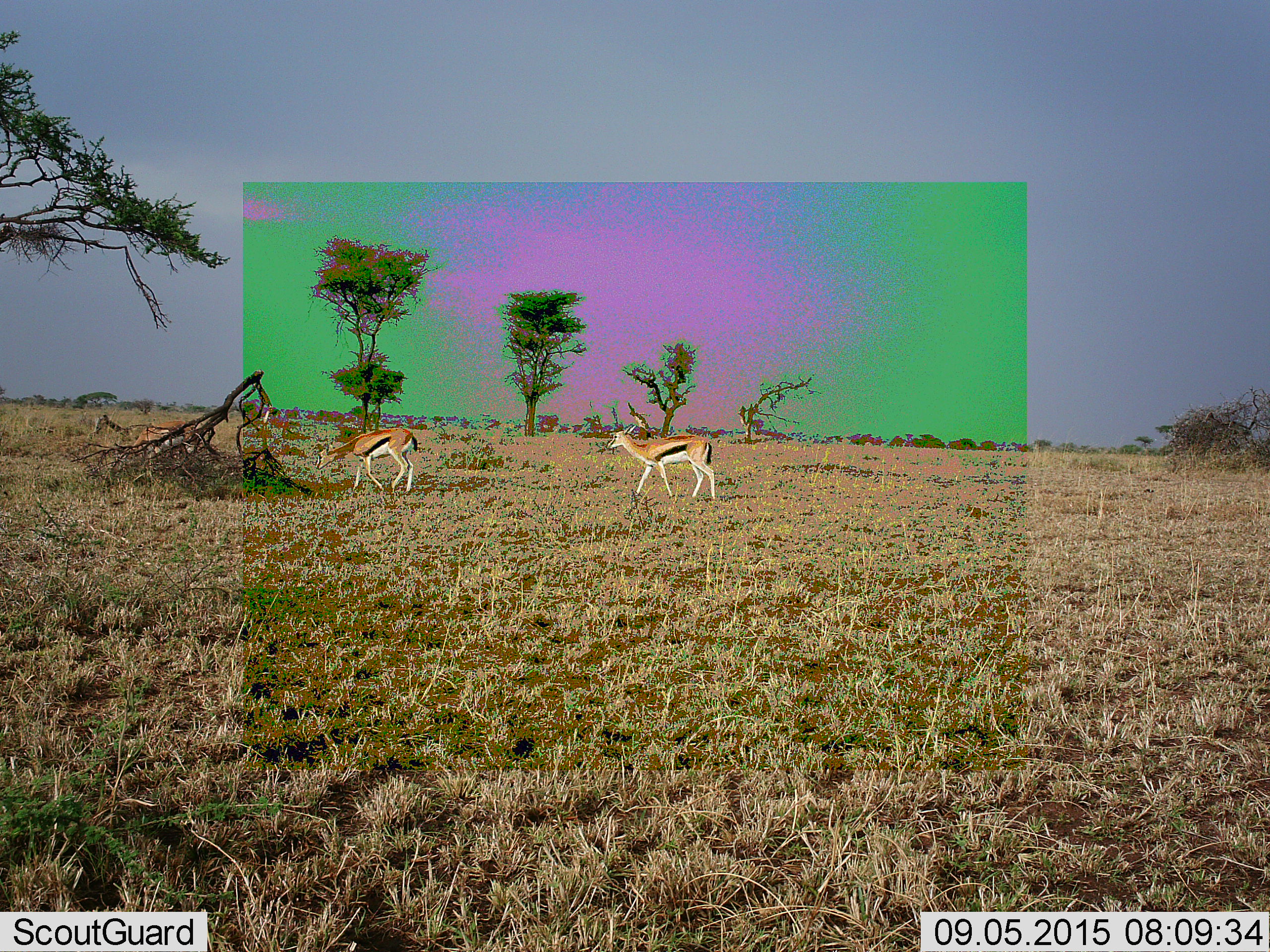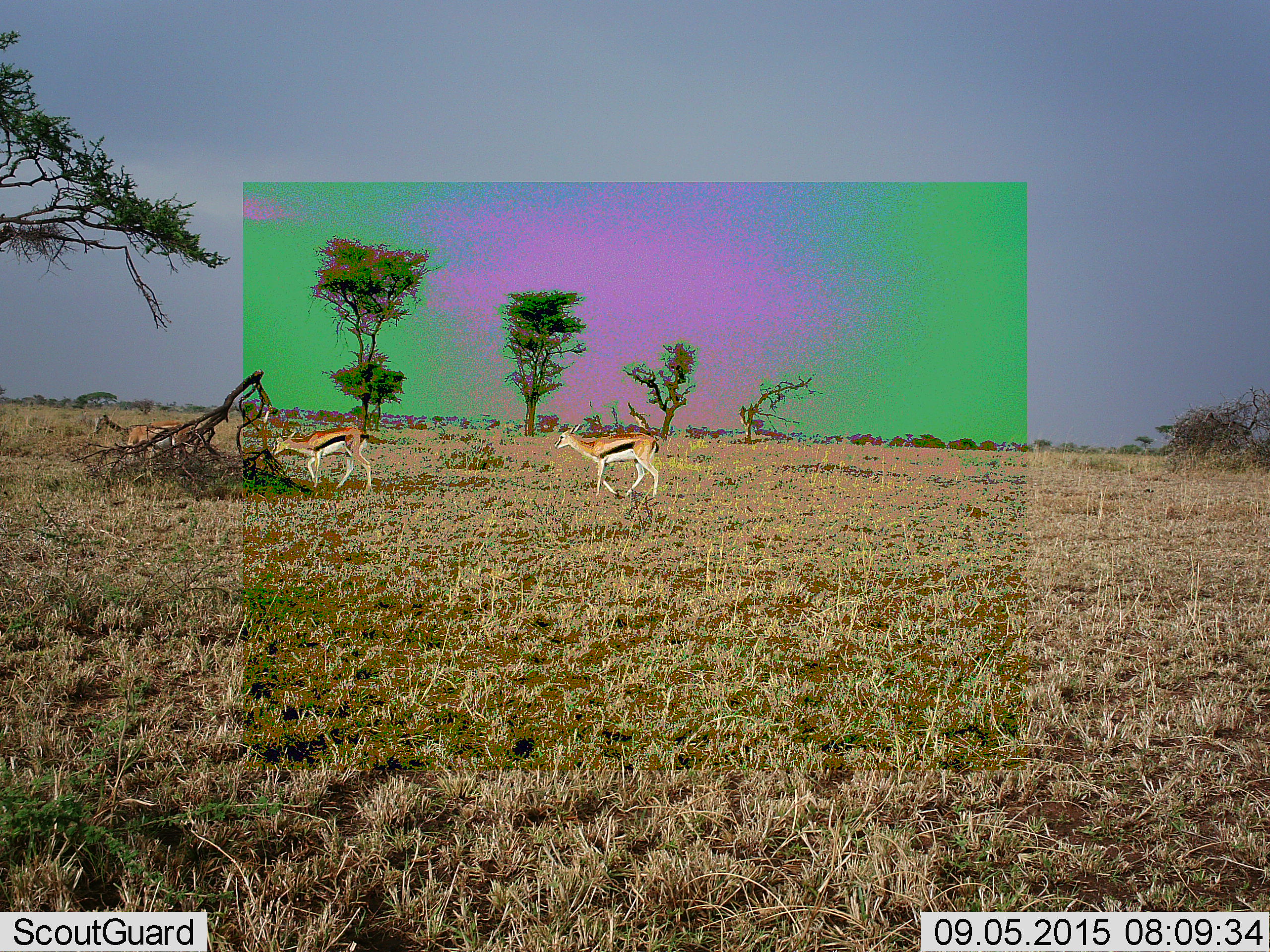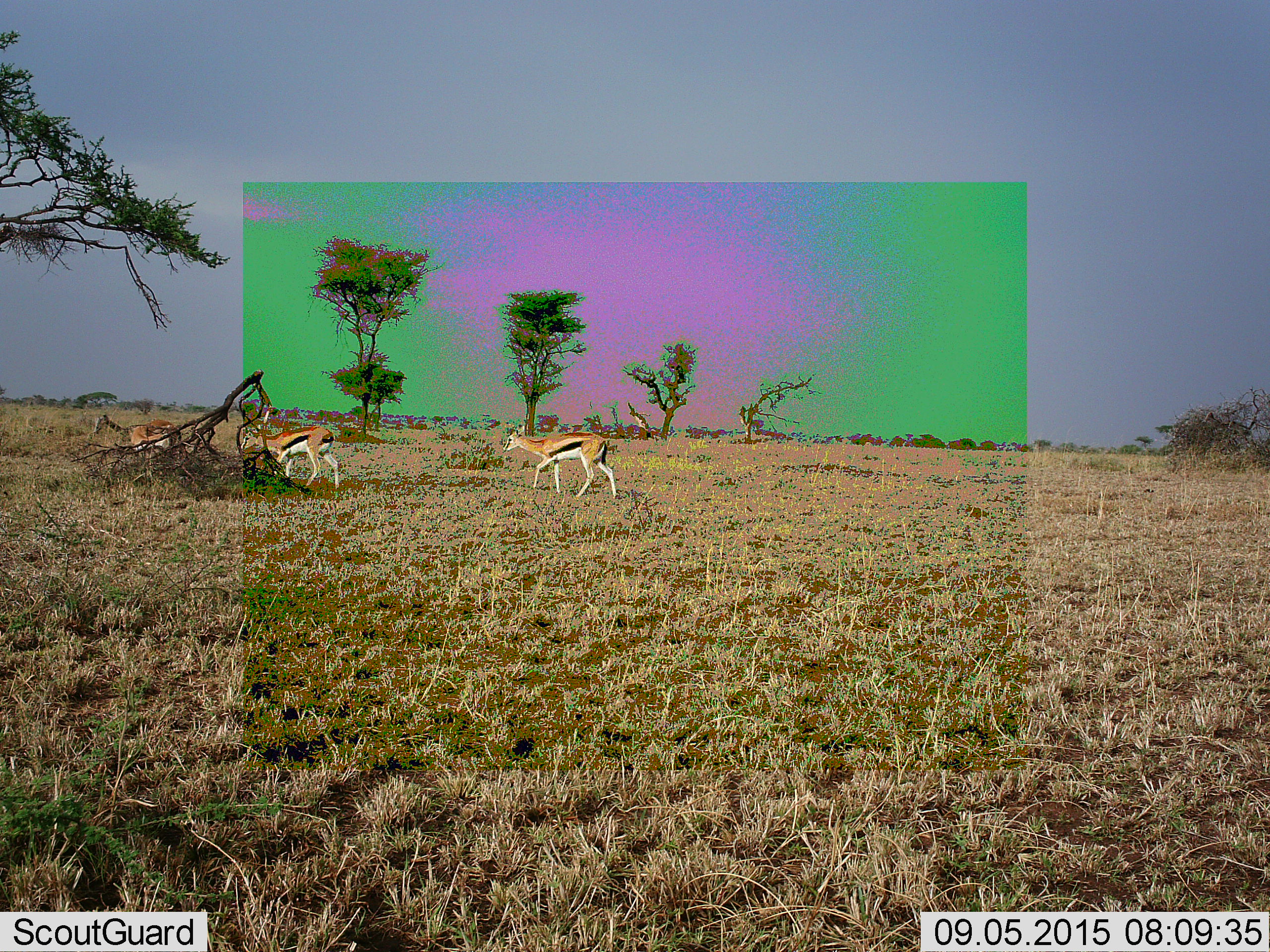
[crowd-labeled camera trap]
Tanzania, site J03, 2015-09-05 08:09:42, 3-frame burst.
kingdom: Animalia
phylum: Chordata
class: Mammalia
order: Artiodactyla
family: Bovidae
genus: Eudorcas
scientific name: Eudorcas thomsonii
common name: thomson's gazelle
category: gazellethomsons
Gazellethomsons (thomson's gazelle) (Eudorcas thomsonii), count 3. Behavior (volunteer vote fractions): standing 40%, resting 0%, moving 70%, interacting 0%. Young present (vote fraction): 0%. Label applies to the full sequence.